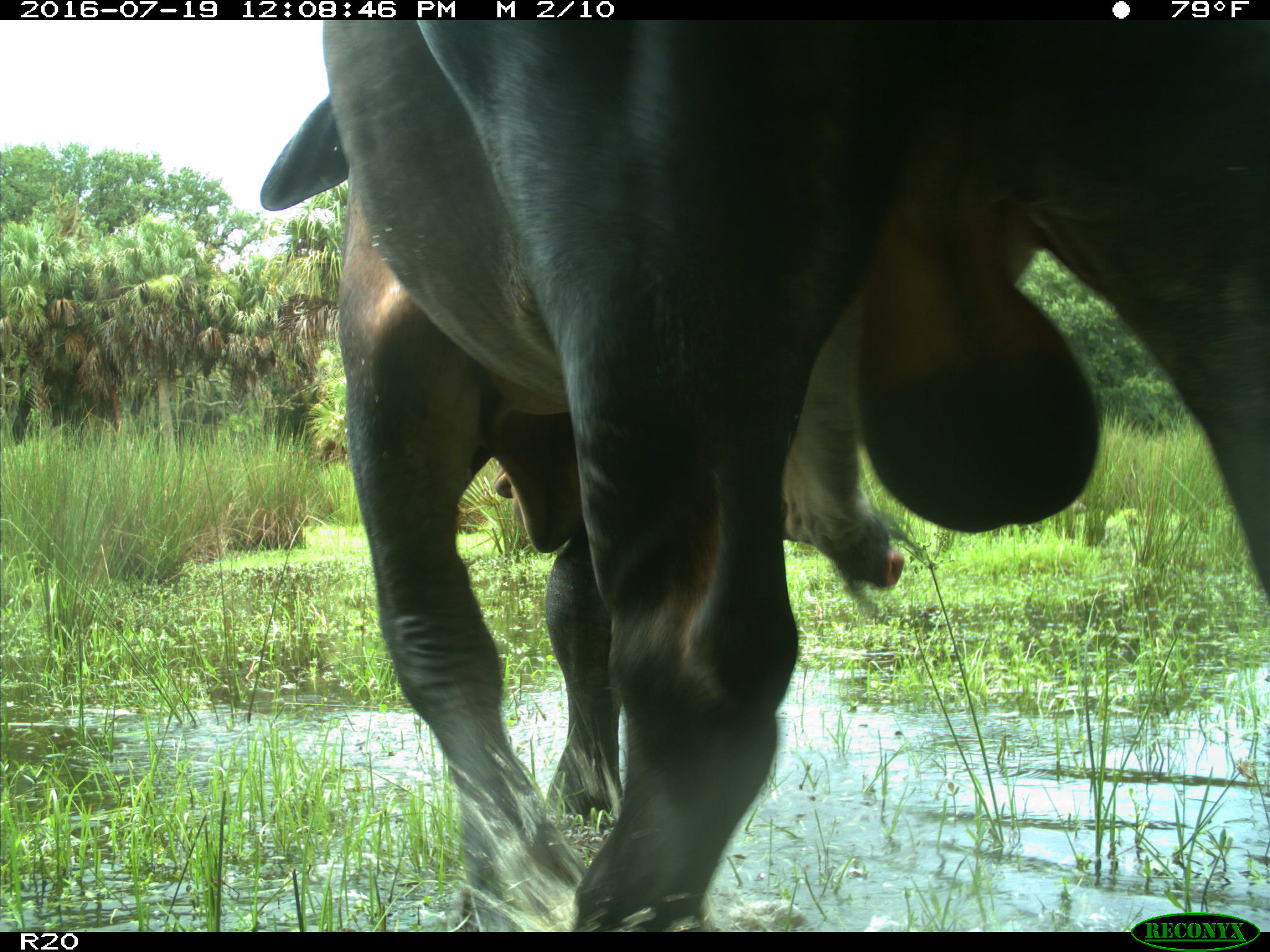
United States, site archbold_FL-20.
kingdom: Animalia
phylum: Chordata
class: Mammalia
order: Artiodactyla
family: Bovidae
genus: Bos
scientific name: Bos taurus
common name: domestic cow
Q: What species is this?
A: Bos taurus (domestic cow).